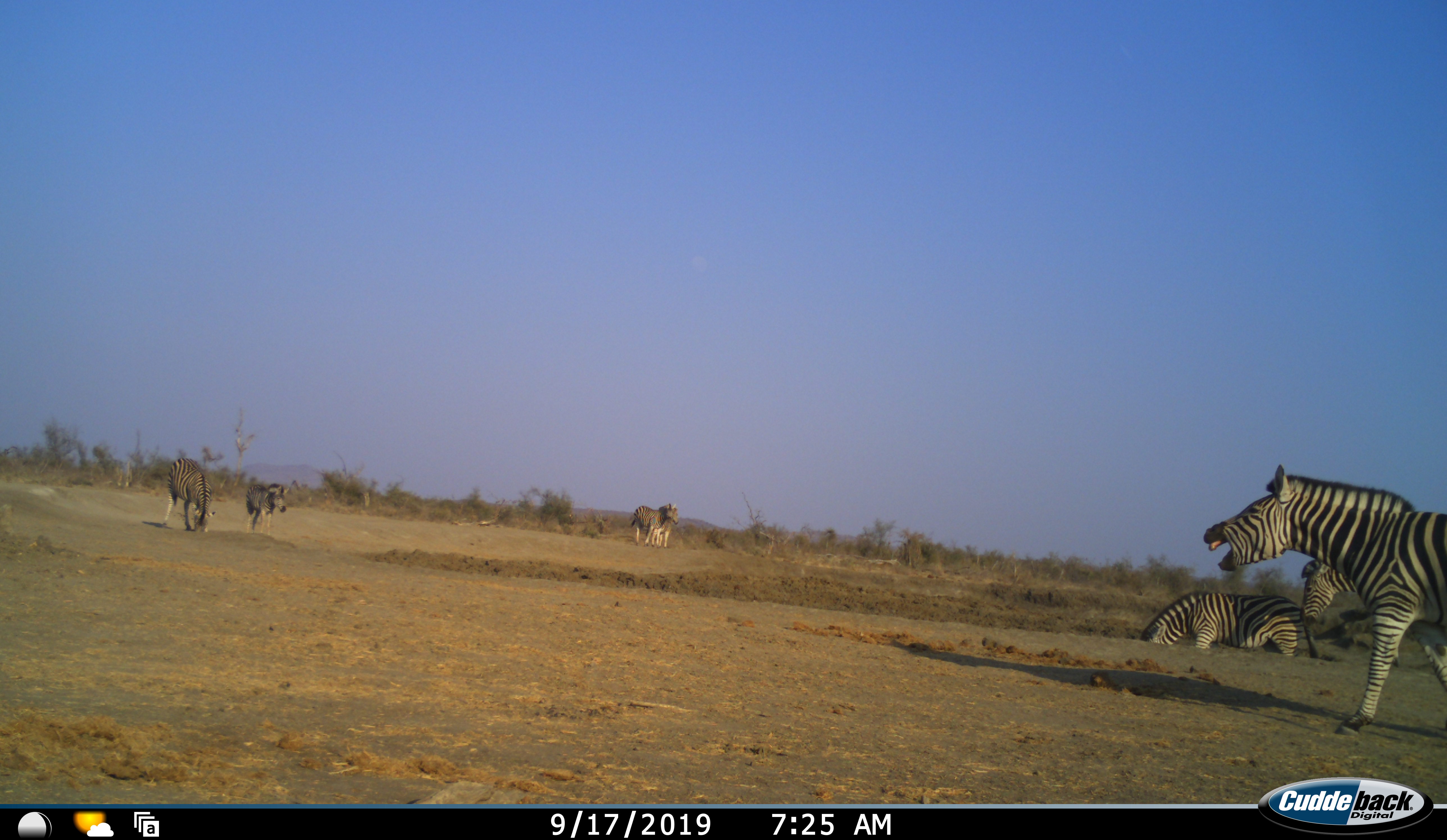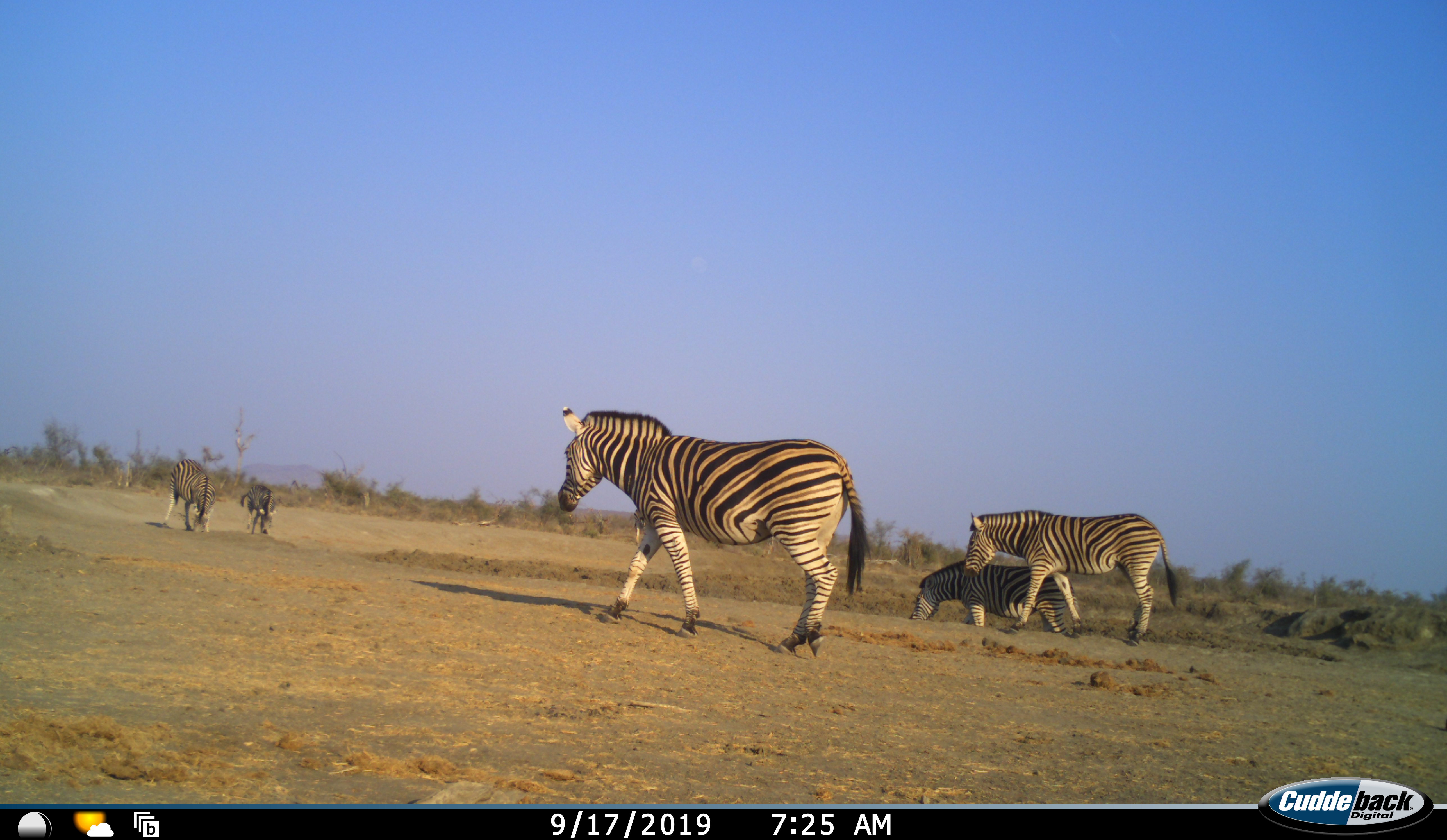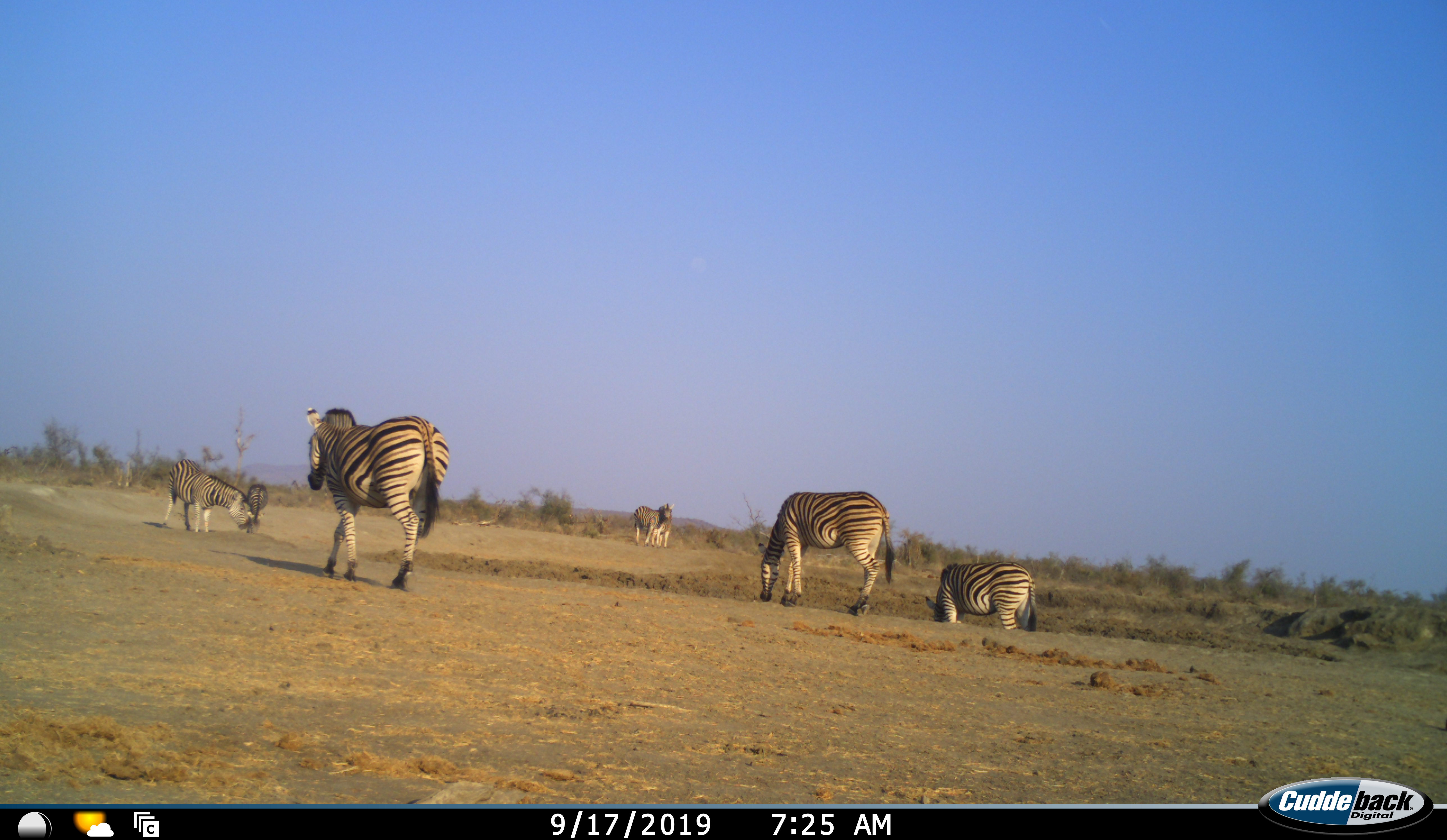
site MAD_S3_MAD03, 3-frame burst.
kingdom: Animalia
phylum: Chordata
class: Mammalia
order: Perissodactyla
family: Equidae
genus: Equus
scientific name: Equus quagga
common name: plains zebra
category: zebraplains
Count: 7.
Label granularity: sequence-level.